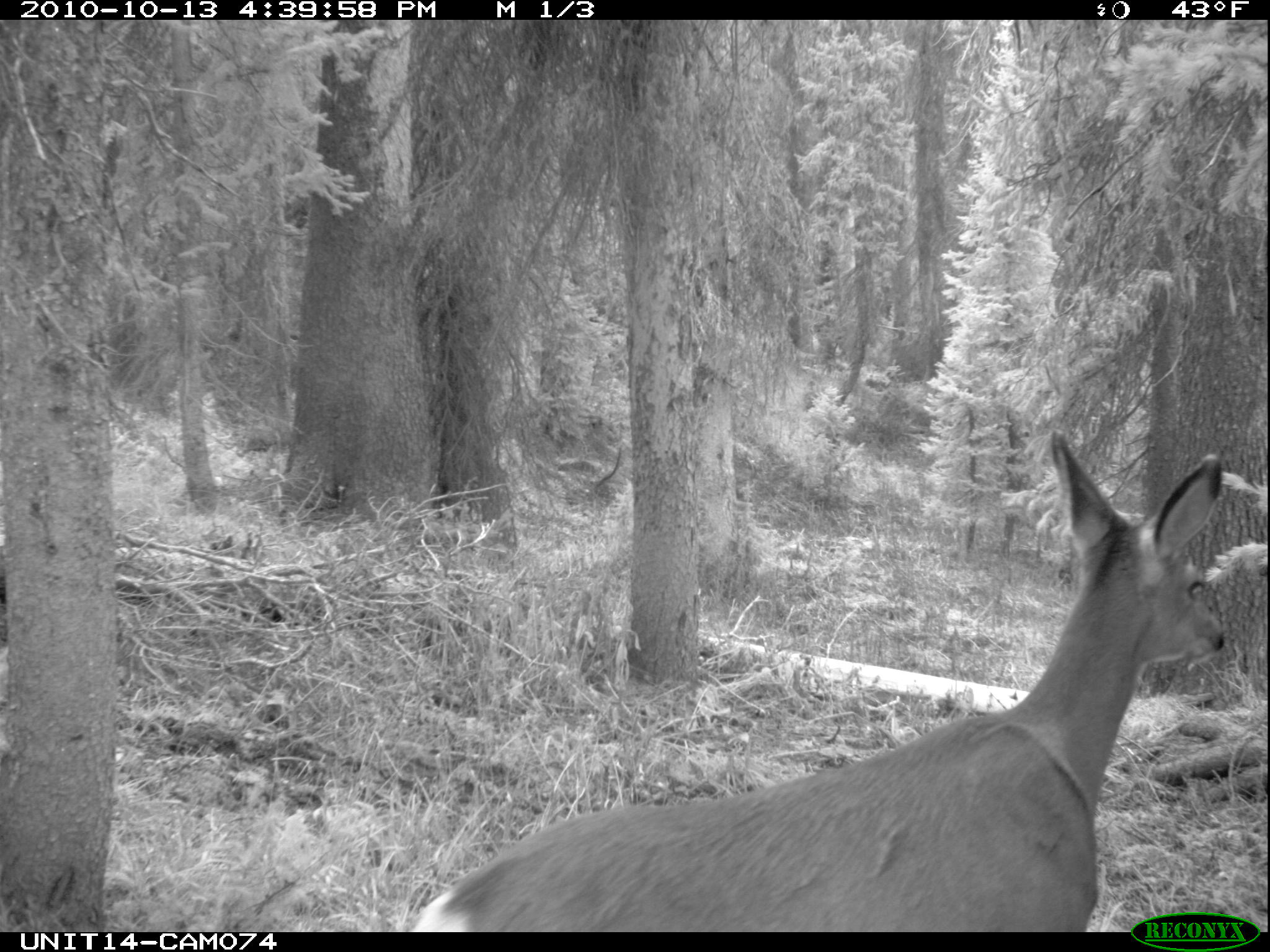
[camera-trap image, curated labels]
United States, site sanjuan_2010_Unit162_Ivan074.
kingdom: Animalia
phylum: Chordata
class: Mammalia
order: Artiodactyla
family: Cervidae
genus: Odocoileus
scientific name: Odocoileus hemionus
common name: mule deer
Odocoileus hemionus (mule deer).